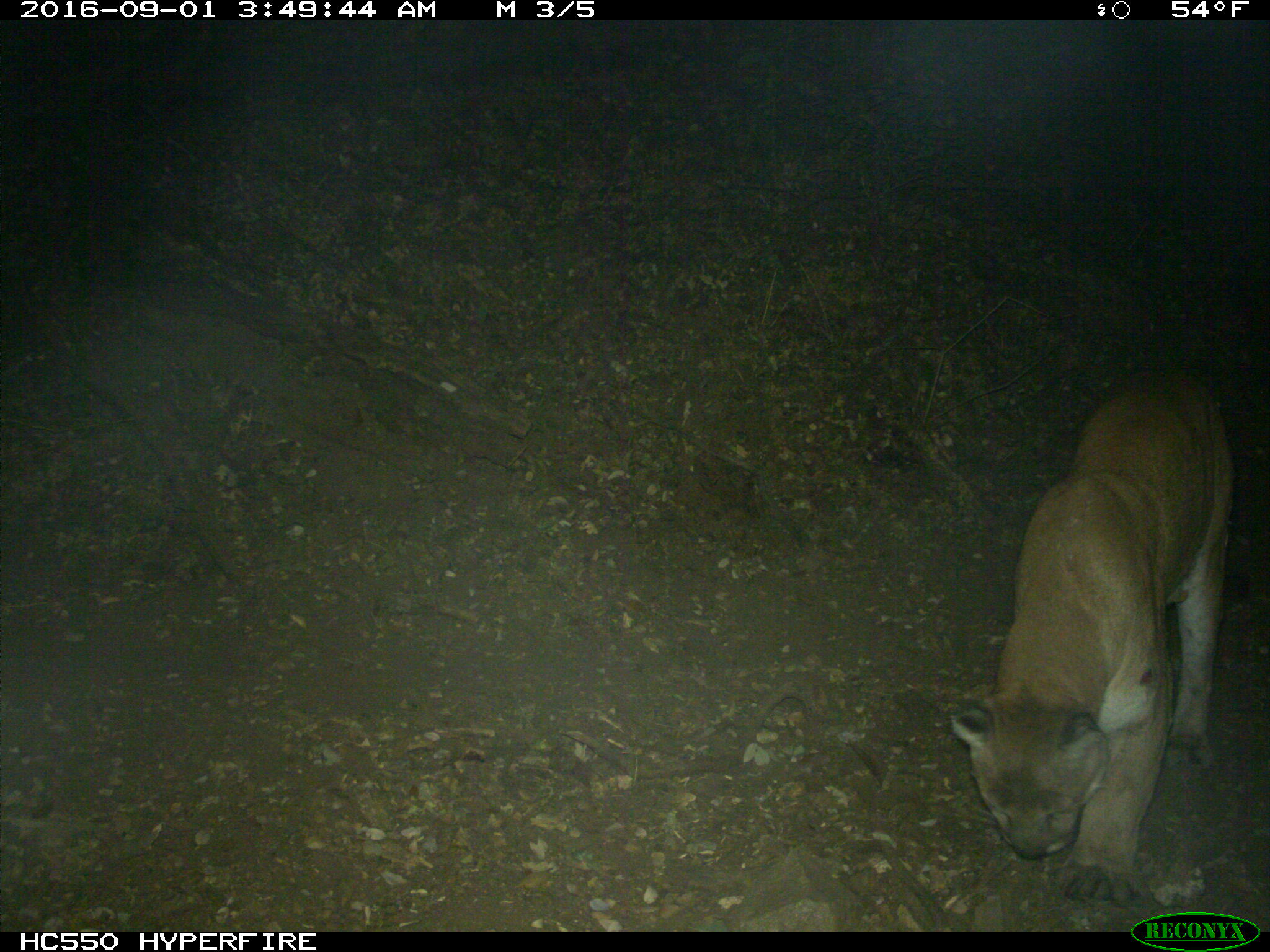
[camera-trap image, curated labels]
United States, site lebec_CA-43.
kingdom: Animalia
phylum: Chordata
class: Mammalia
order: Carnivora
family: Felidae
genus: Puma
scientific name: Puma concolor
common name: mountain lion